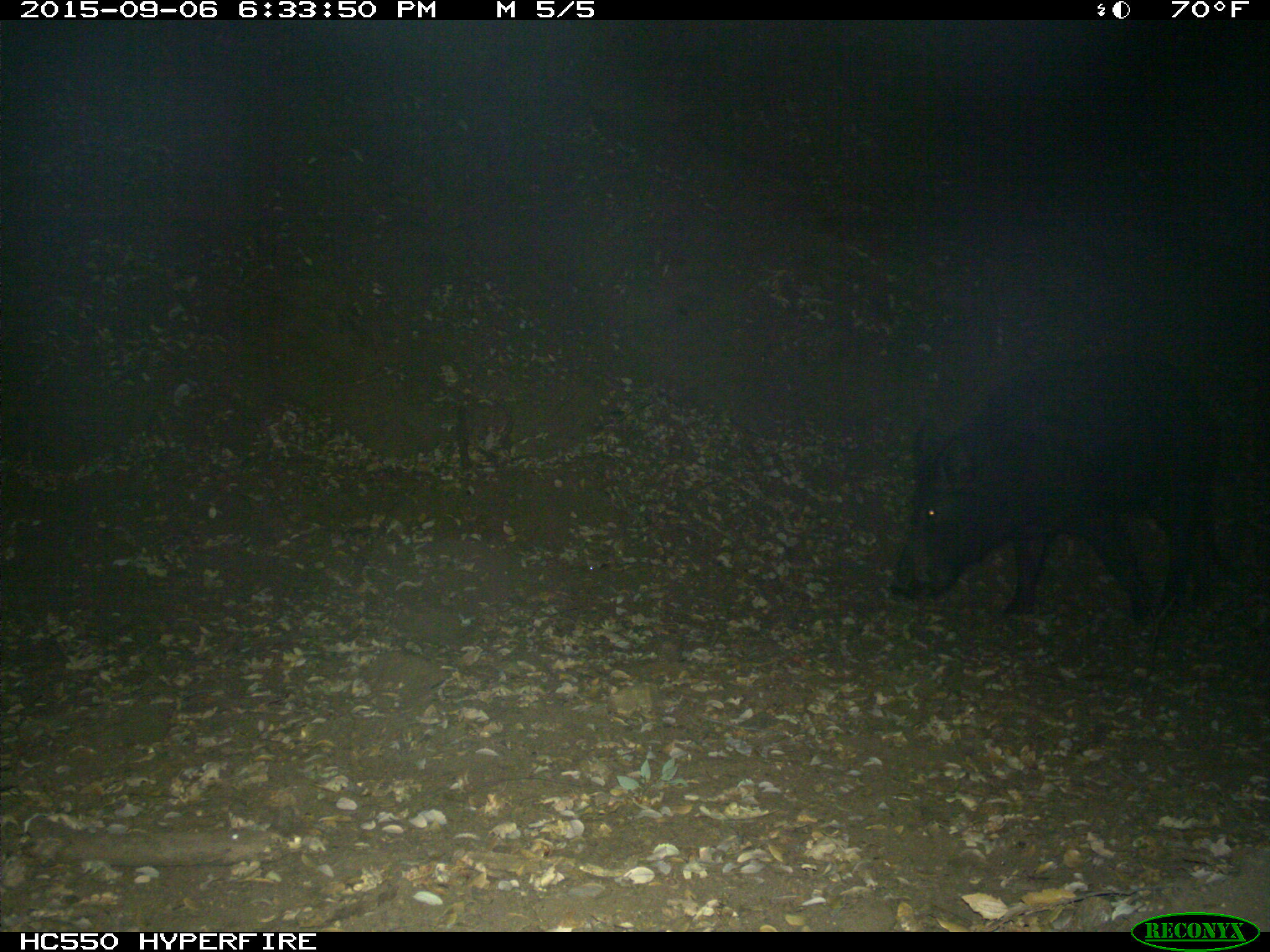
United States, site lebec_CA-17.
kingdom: Animalia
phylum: Chordata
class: Mammalia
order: Artiodactyla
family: Suidae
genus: Sus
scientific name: Sus scrofa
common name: wild boar